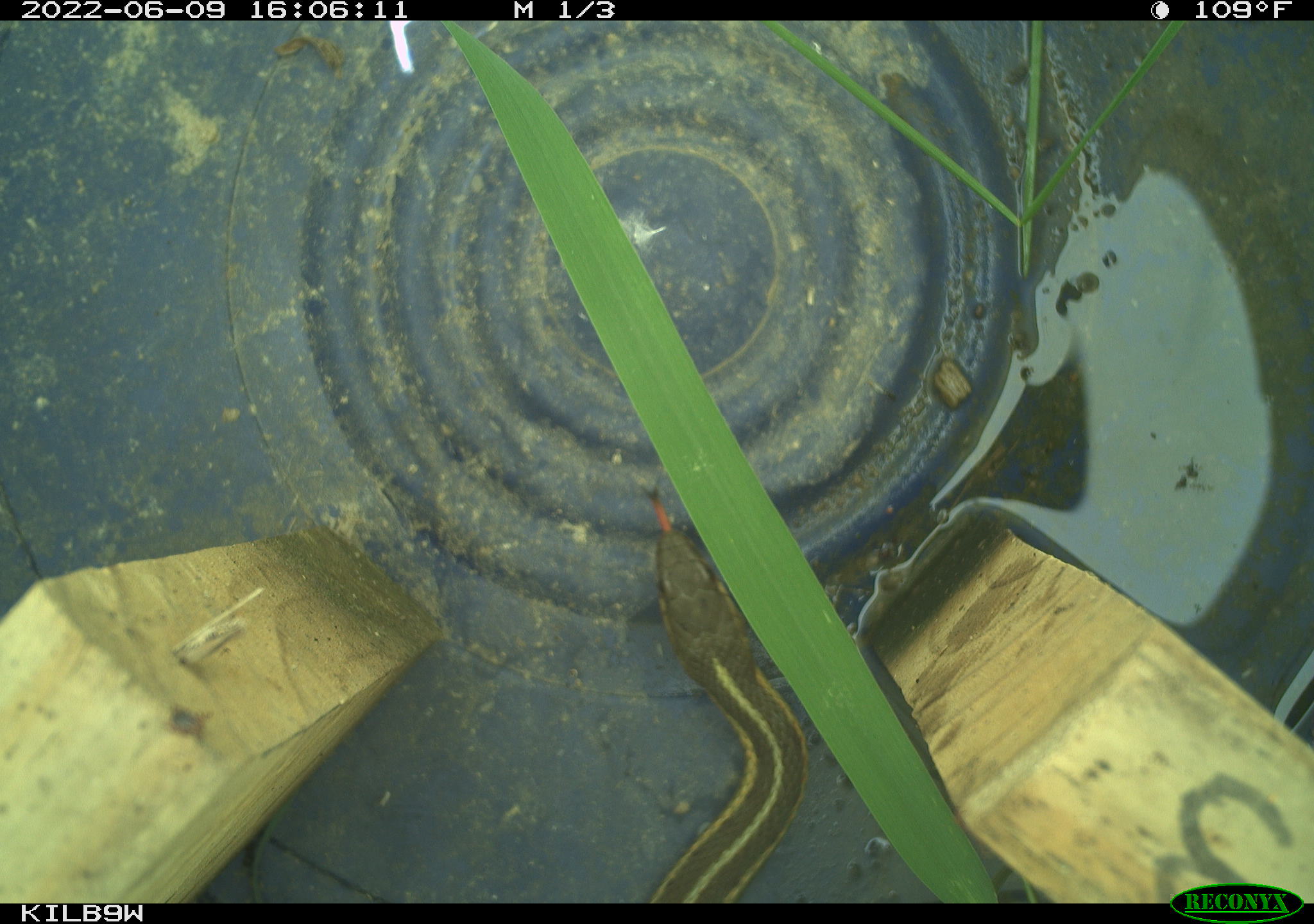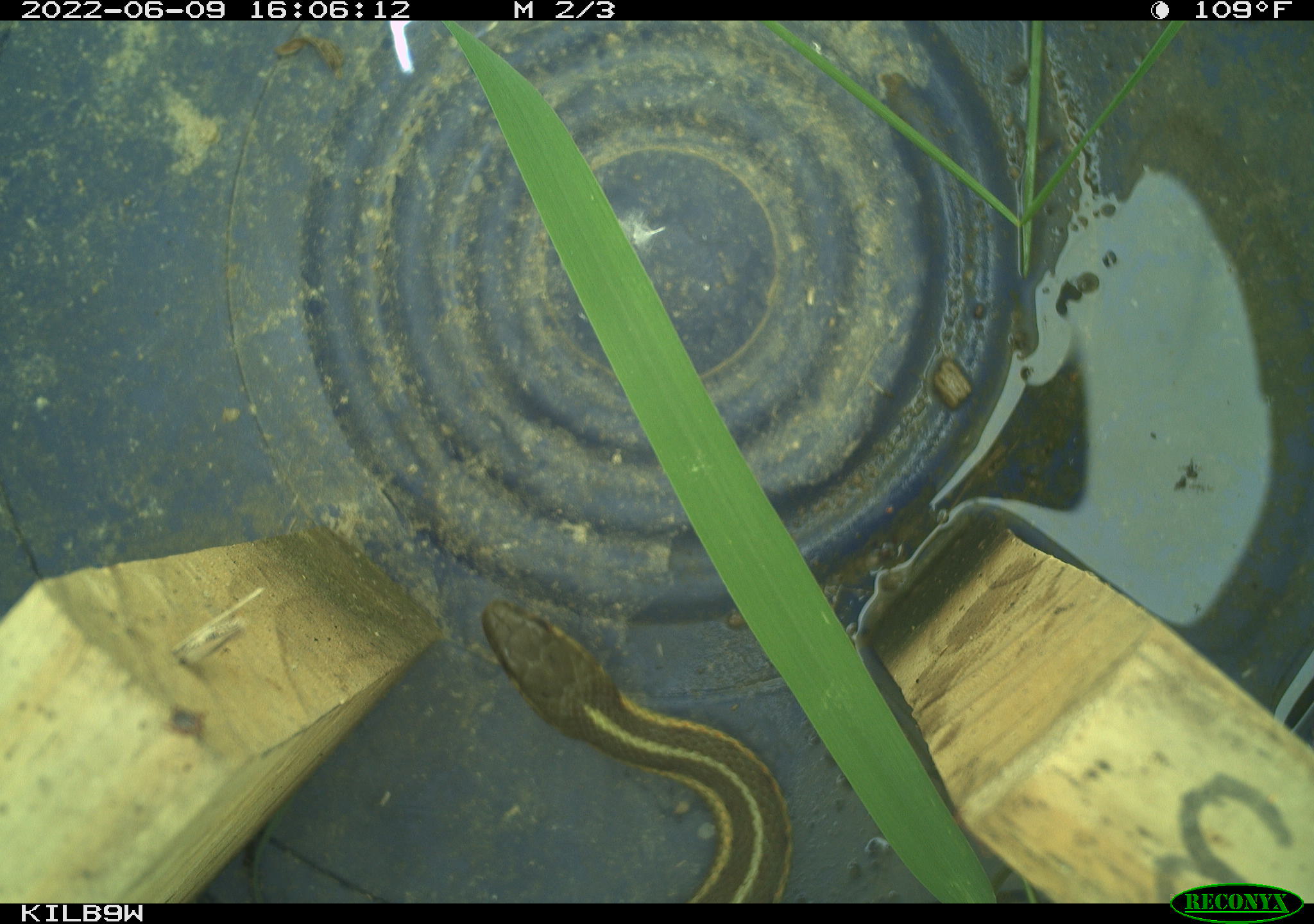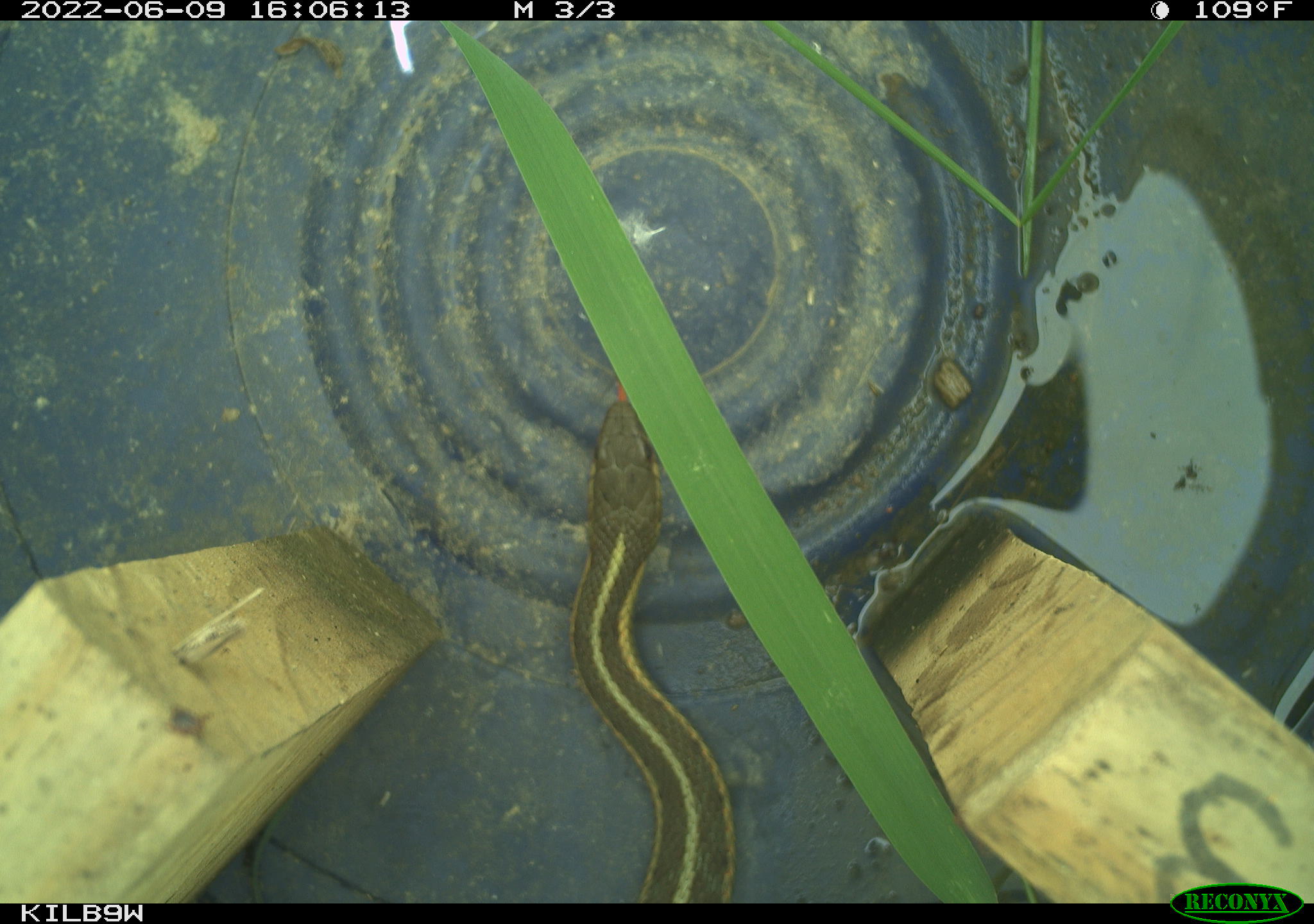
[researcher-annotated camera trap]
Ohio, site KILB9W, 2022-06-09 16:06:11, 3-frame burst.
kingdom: Animalia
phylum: Chordata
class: Reptilia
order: Squamata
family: Colubridae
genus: Thamnophis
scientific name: Thamnophis sirtalis sirtalis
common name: eastern gartersnake